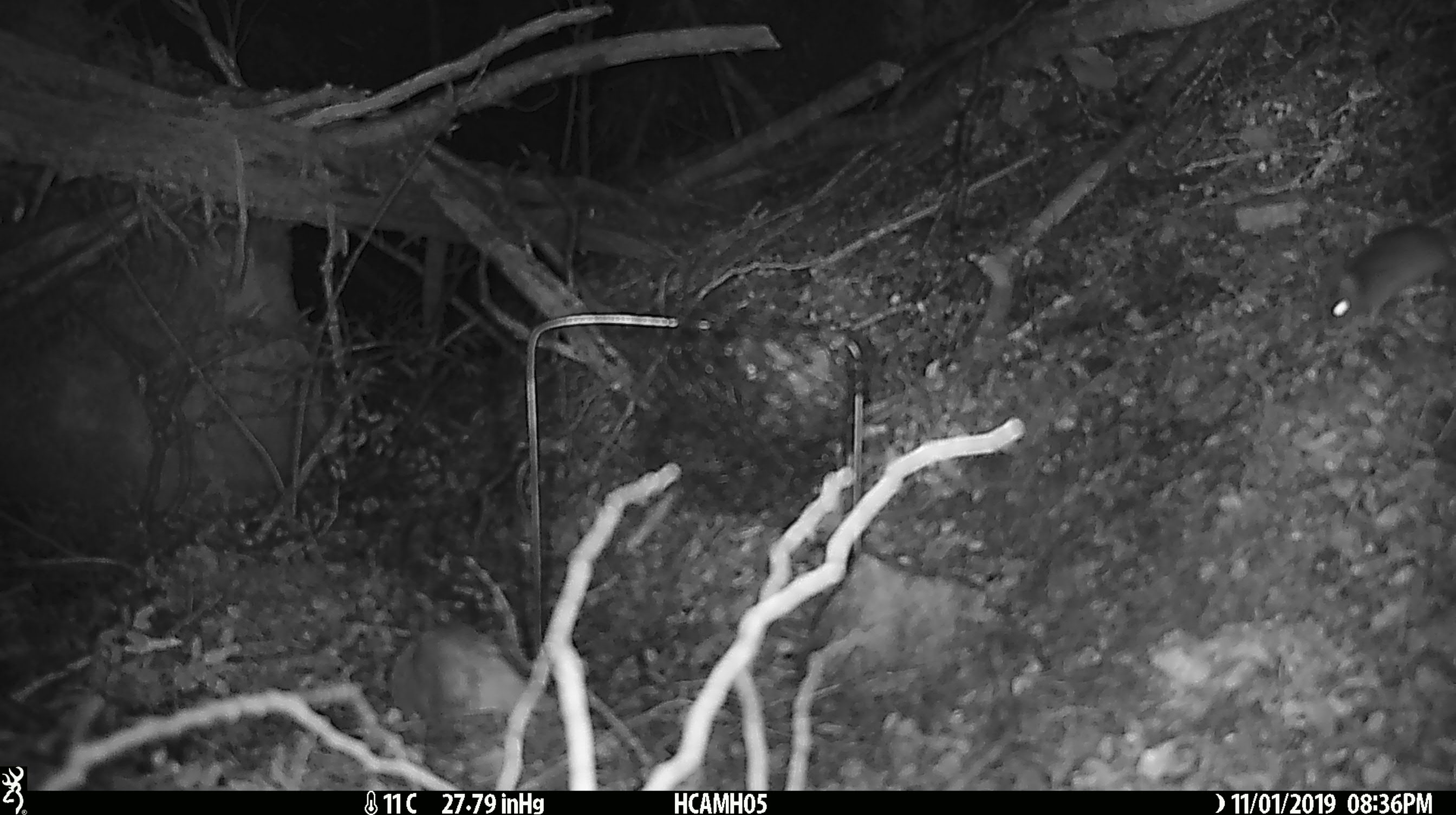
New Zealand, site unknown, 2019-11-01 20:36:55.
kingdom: Animalia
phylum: Chordata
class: Mammalia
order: Rodentia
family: Muridae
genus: Mus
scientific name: Mus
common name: mouse